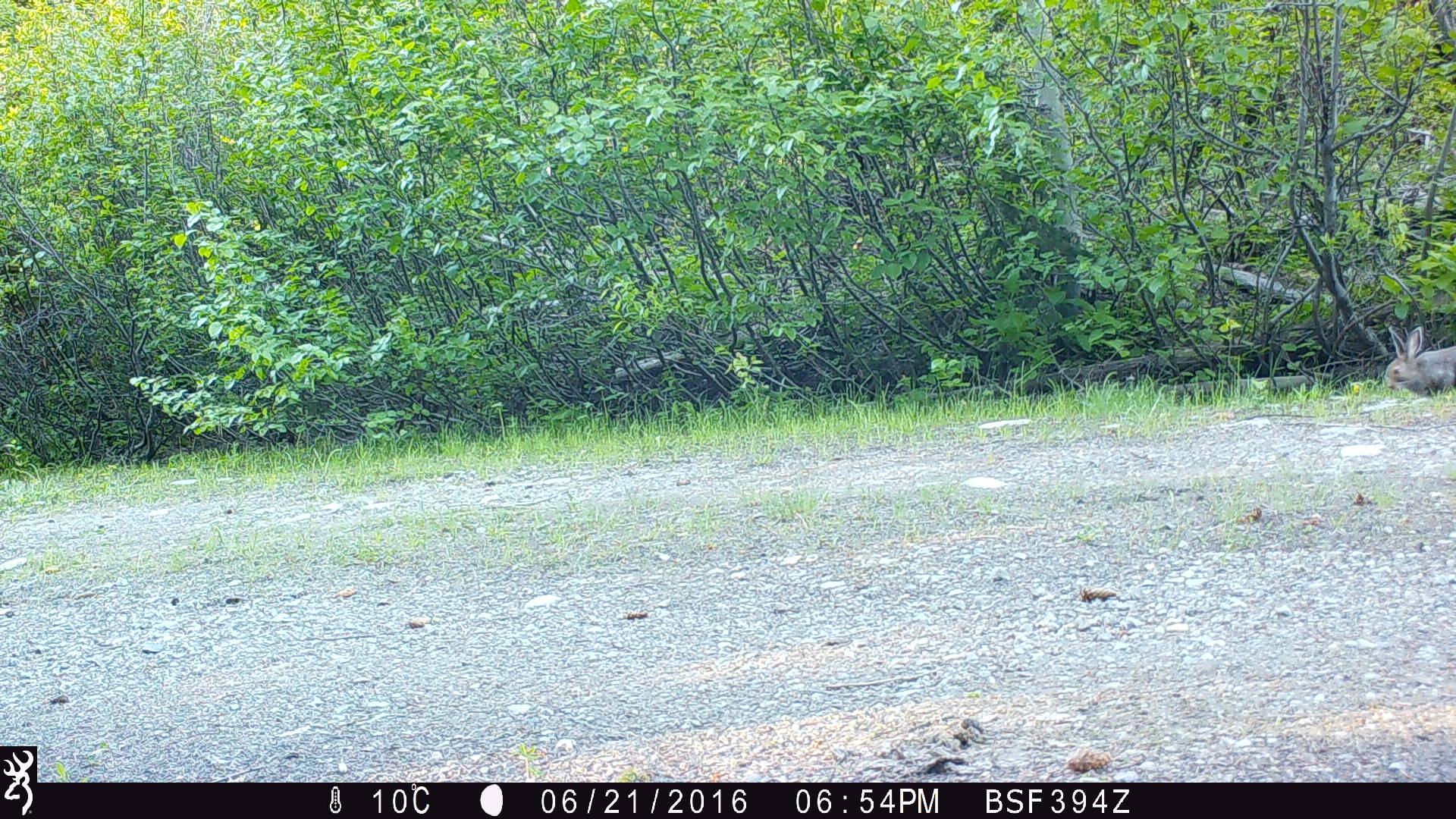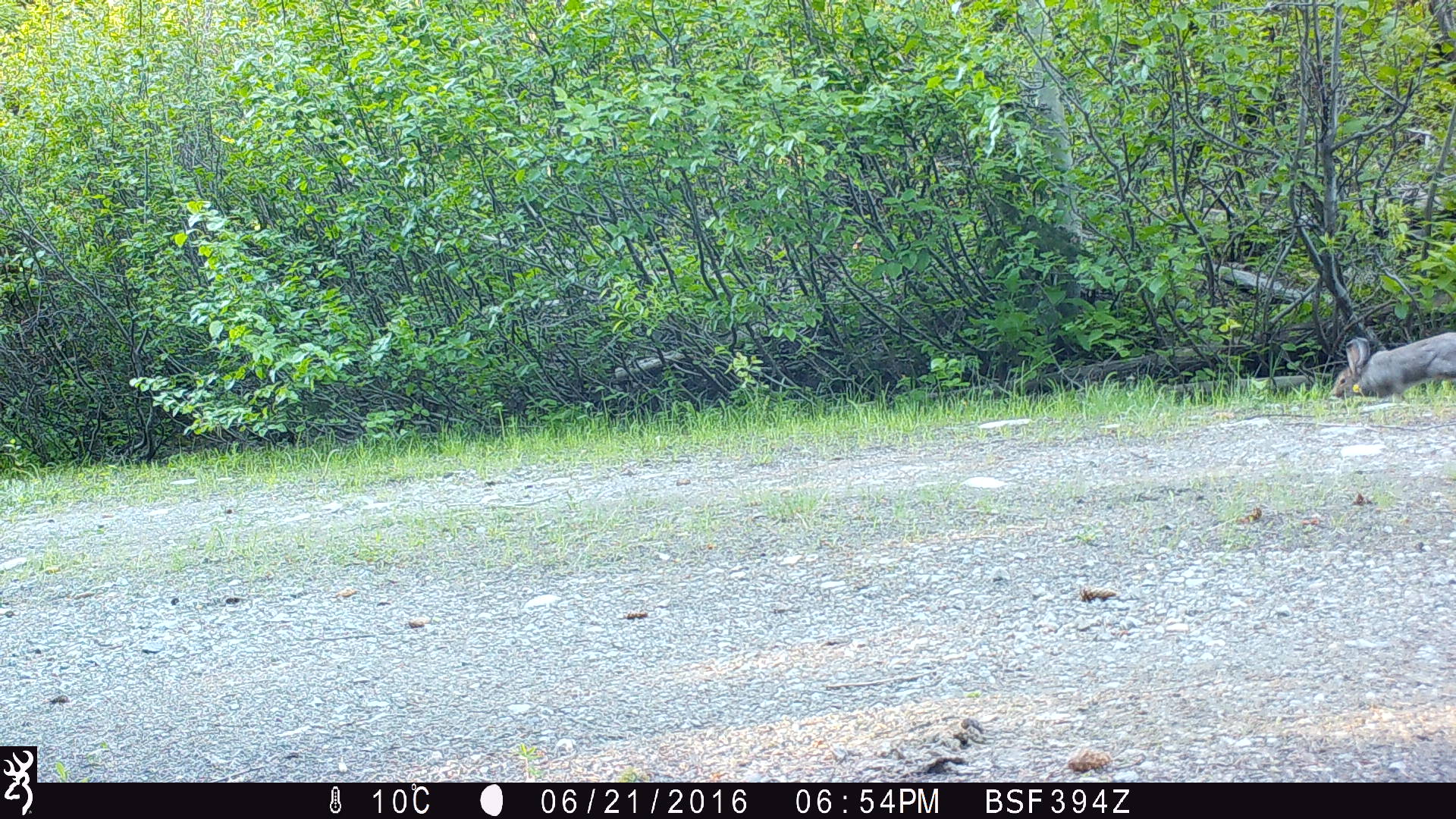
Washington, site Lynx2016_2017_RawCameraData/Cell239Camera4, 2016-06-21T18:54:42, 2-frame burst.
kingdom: Animalia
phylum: Chordata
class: Mammalia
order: Lagomorpha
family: Leporidae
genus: Lepus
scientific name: Lepus americanus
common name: snowshoe hare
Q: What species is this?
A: Lepus americanus (snowshoe hare).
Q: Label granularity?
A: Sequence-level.